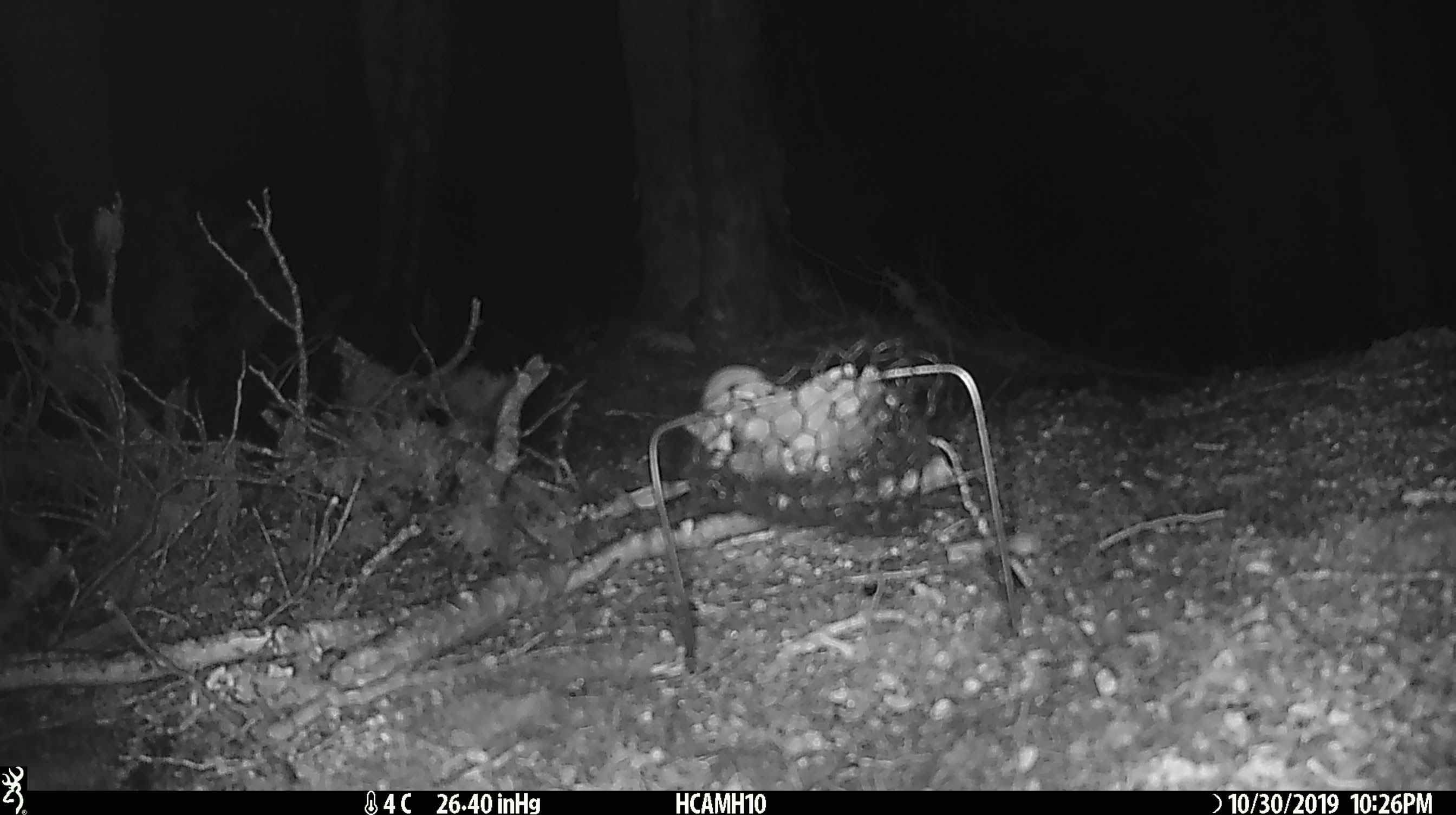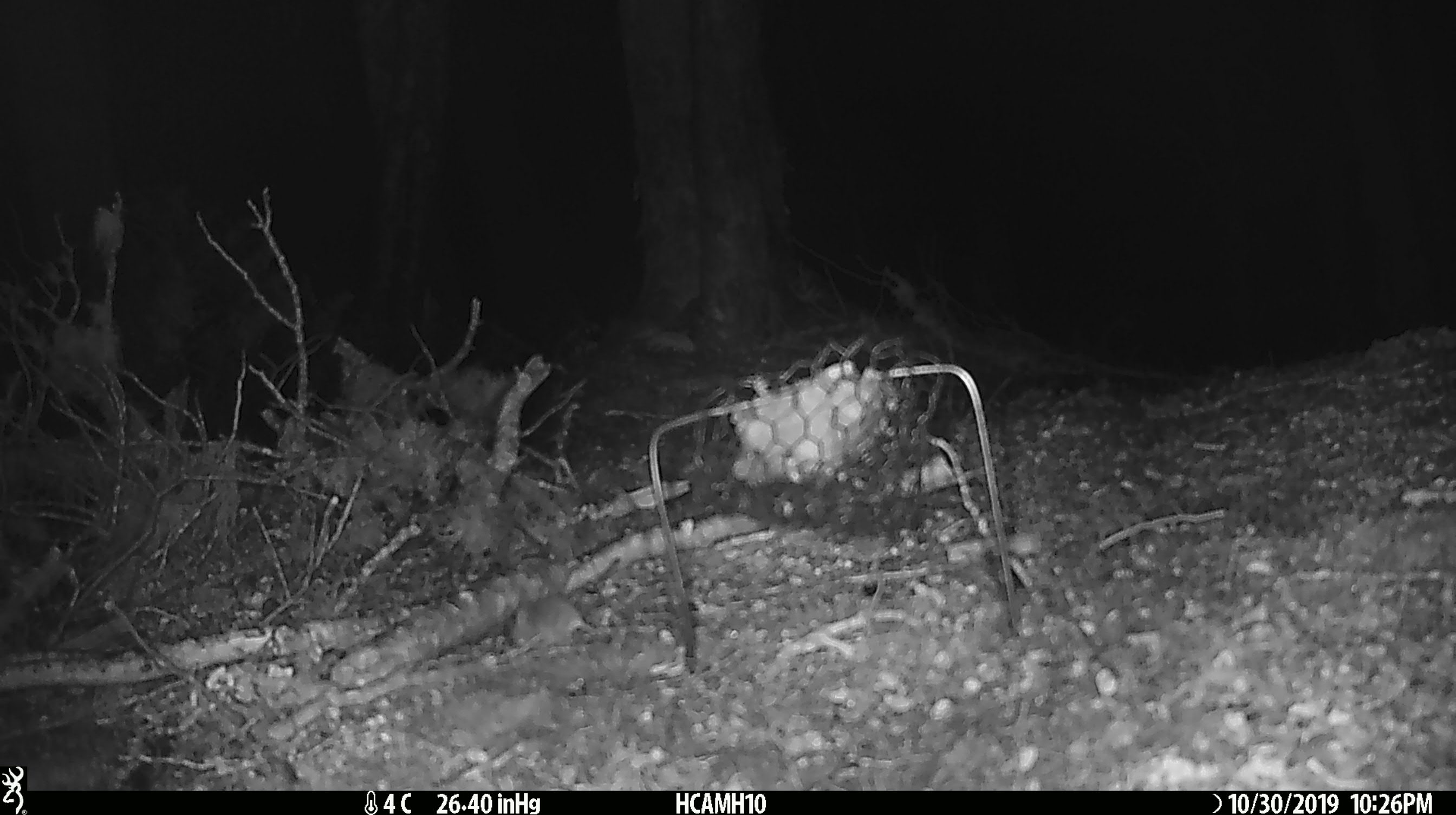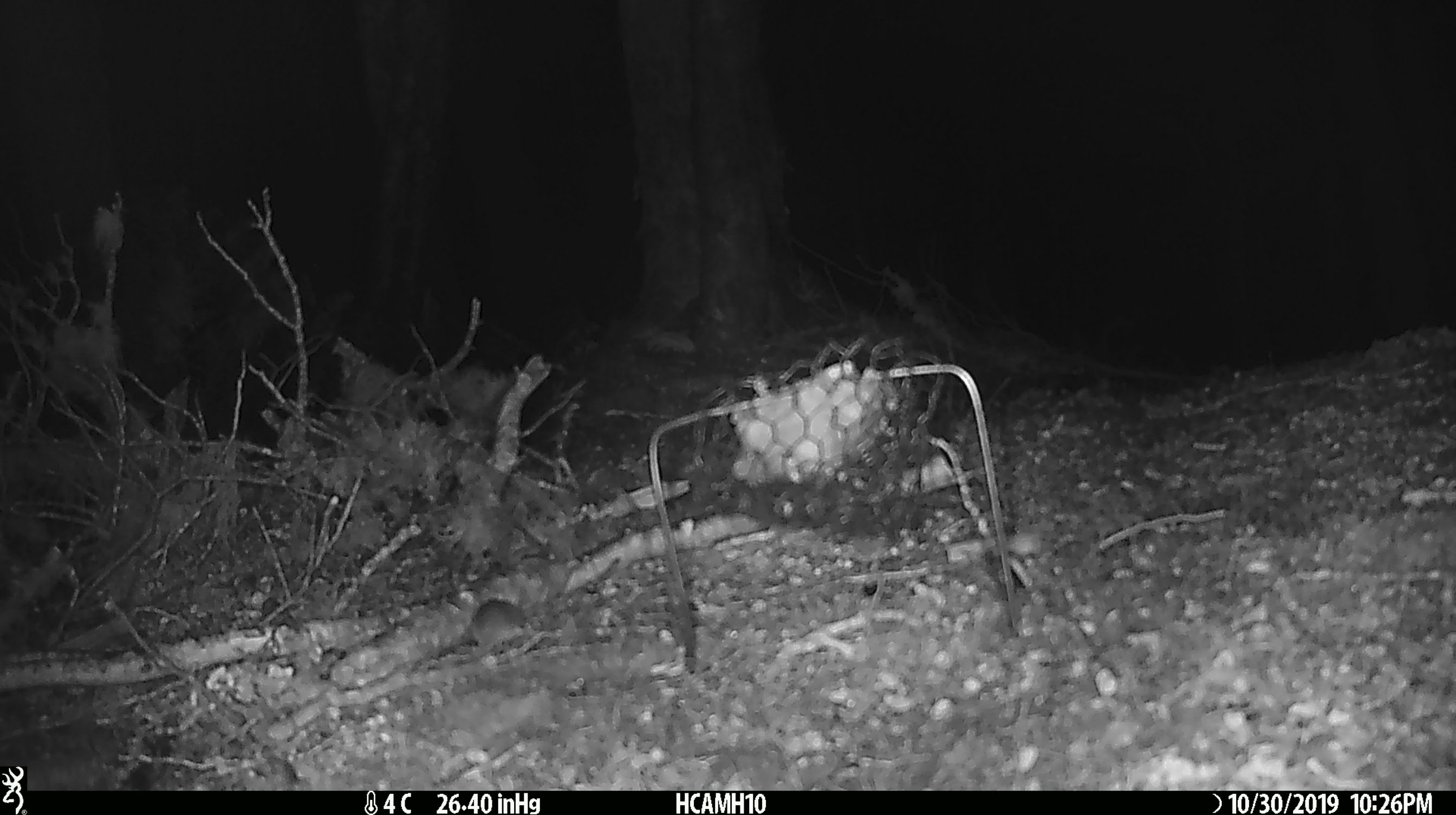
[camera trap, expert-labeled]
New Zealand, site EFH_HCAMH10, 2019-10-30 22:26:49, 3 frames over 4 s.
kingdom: Animalia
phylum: Chordata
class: Mammalia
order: Rodentia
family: Muridae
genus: Mus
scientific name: Mus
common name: mouse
Mouse (Mus).